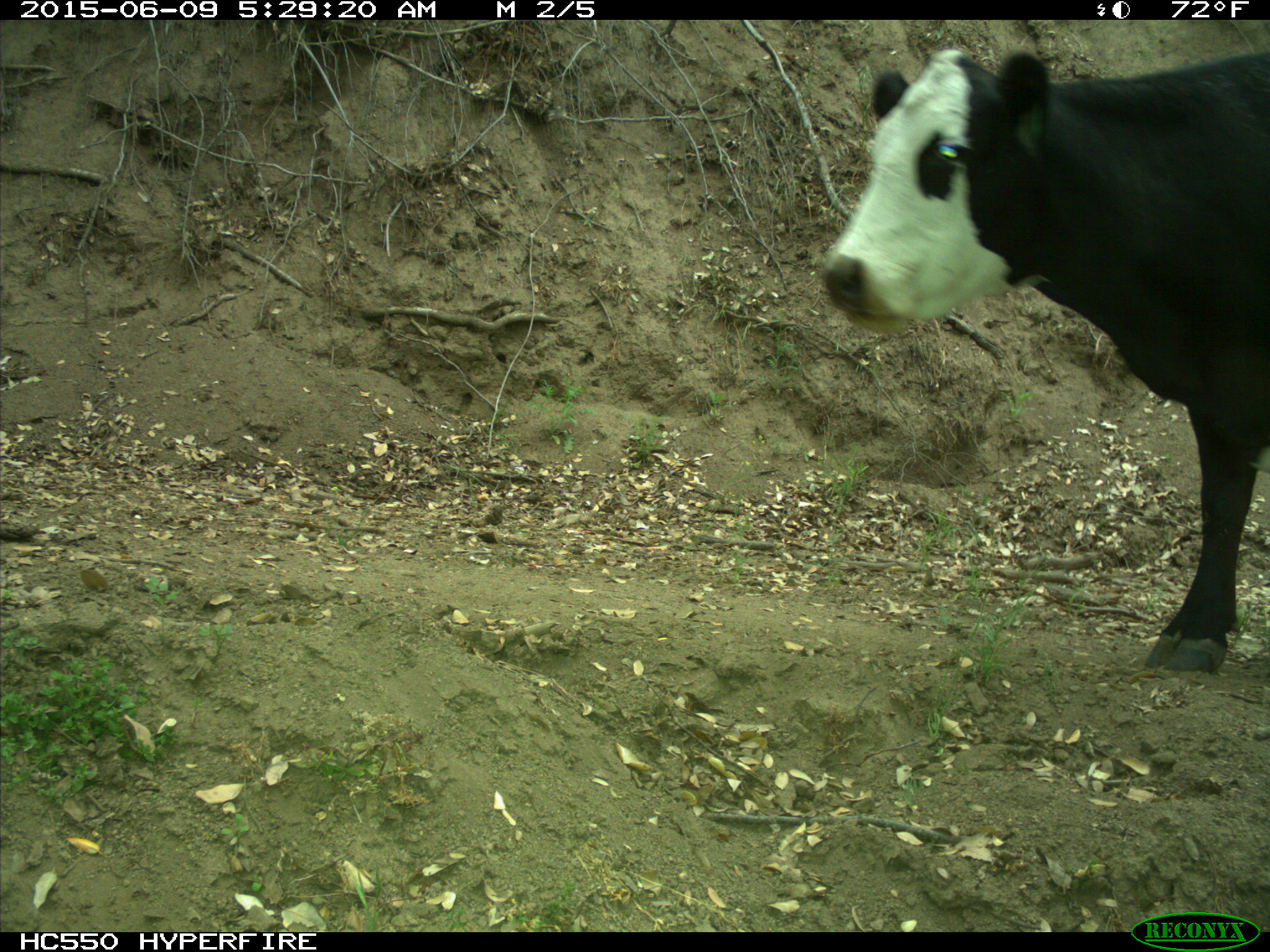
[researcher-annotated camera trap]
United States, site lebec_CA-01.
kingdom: Animalia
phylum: Chordata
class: Mammalia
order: Artiodactyla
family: Bovidae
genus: Bos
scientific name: Bos taurus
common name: domestic cow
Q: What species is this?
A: Bos taurus (domestic cow).